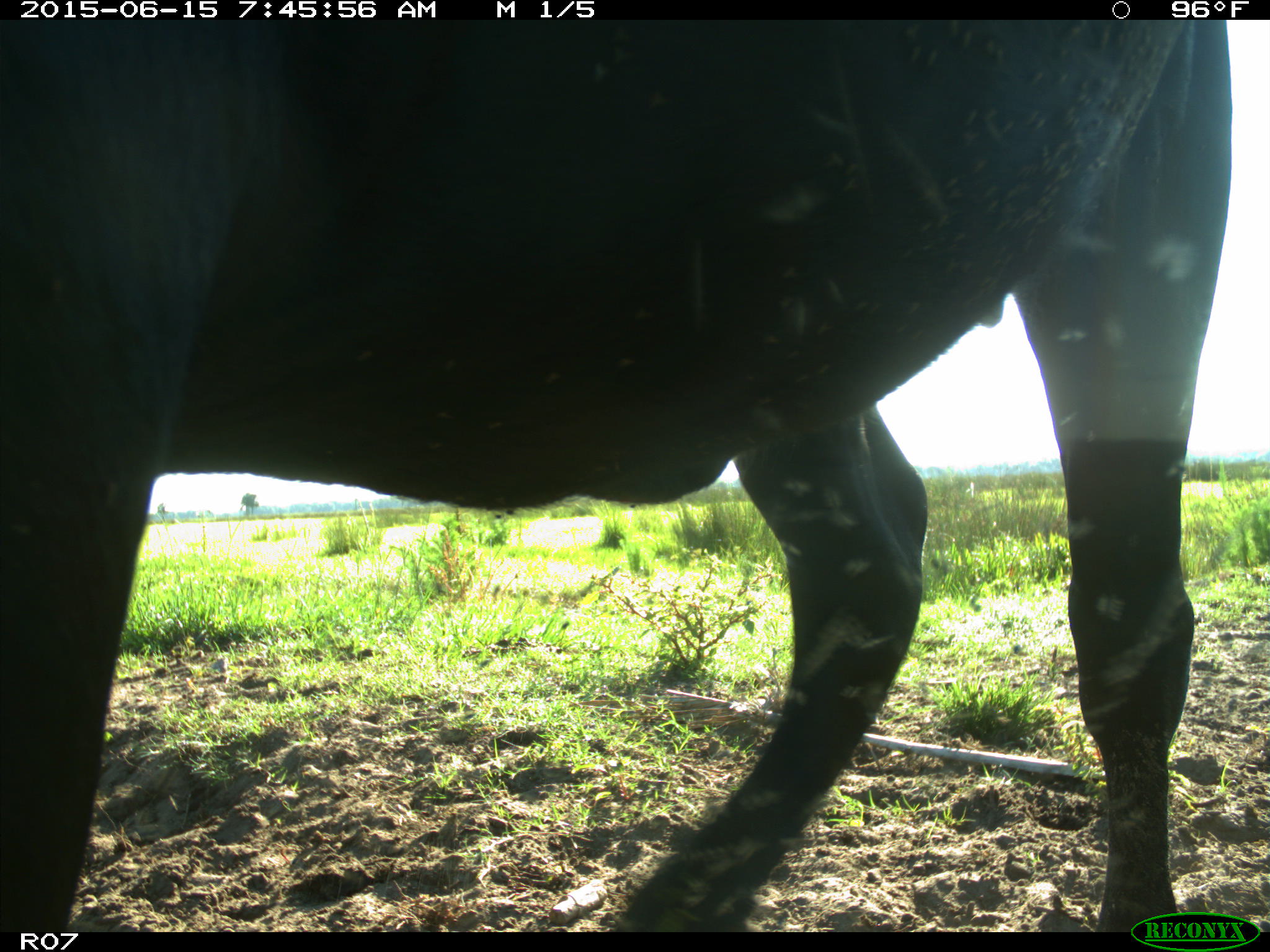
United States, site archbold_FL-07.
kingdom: Animalia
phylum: Chordata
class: Mammalia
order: Artiodactyla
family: Bovidae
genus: Bos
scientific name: Bos taurus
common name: domestic cow